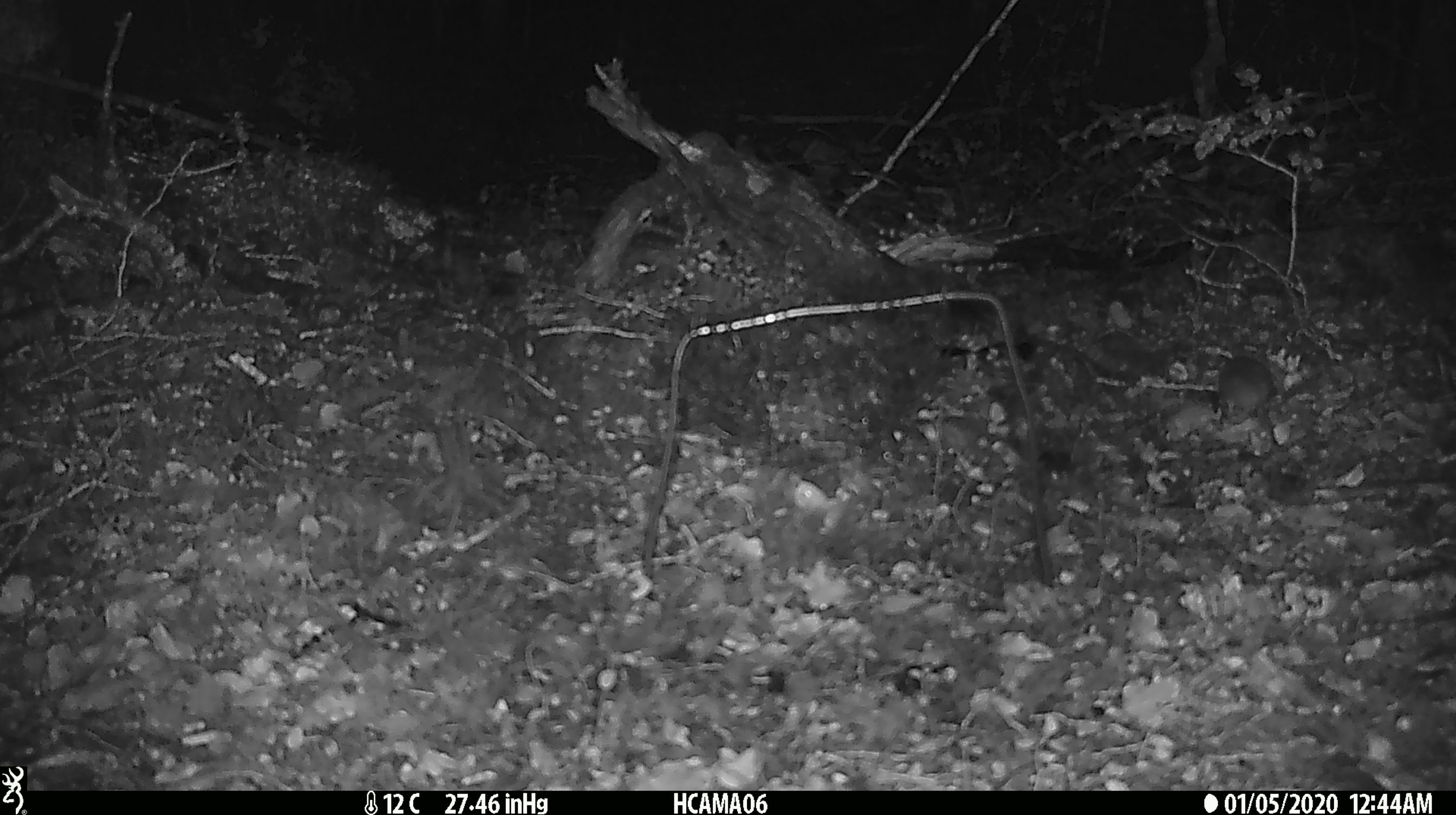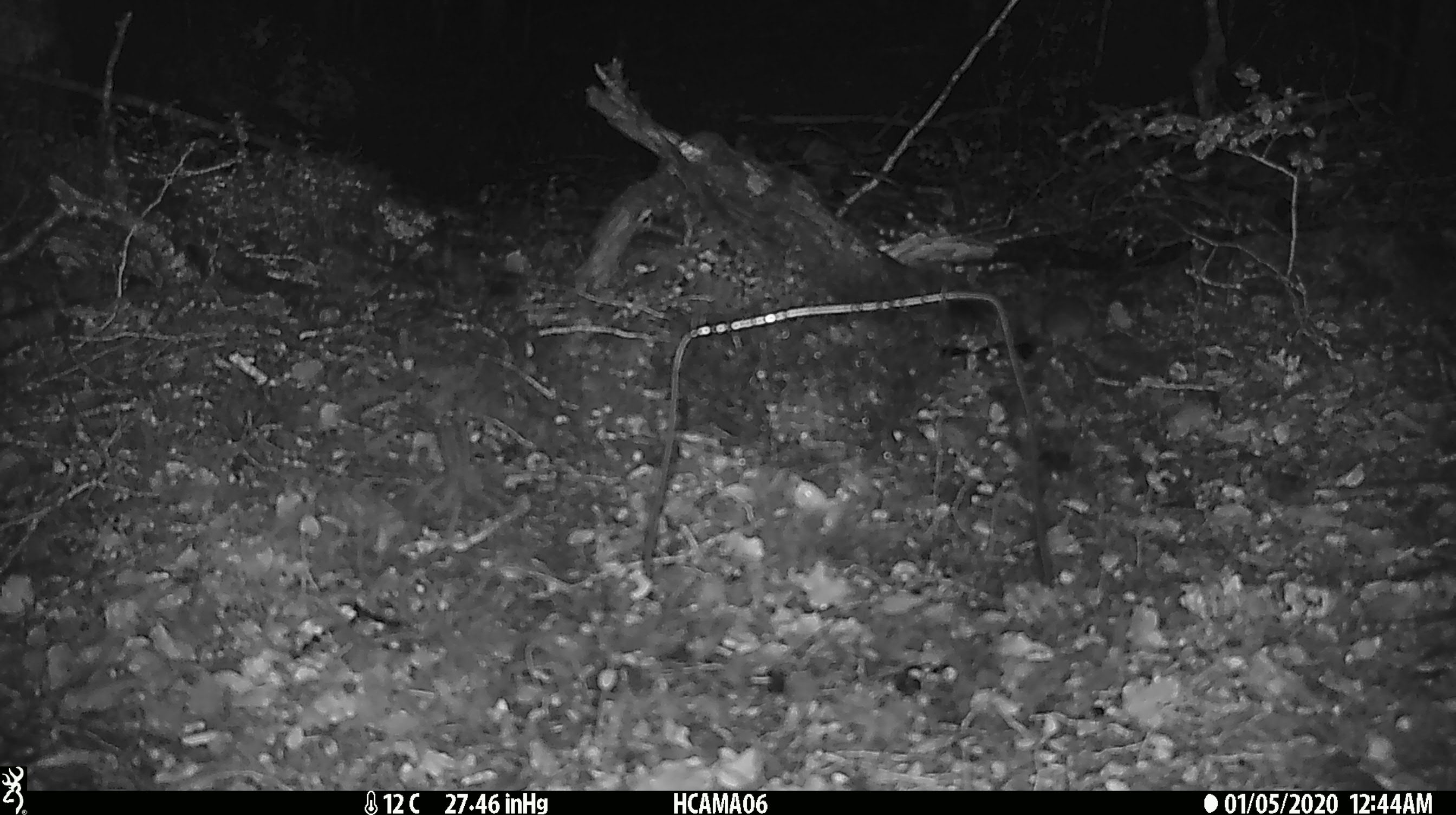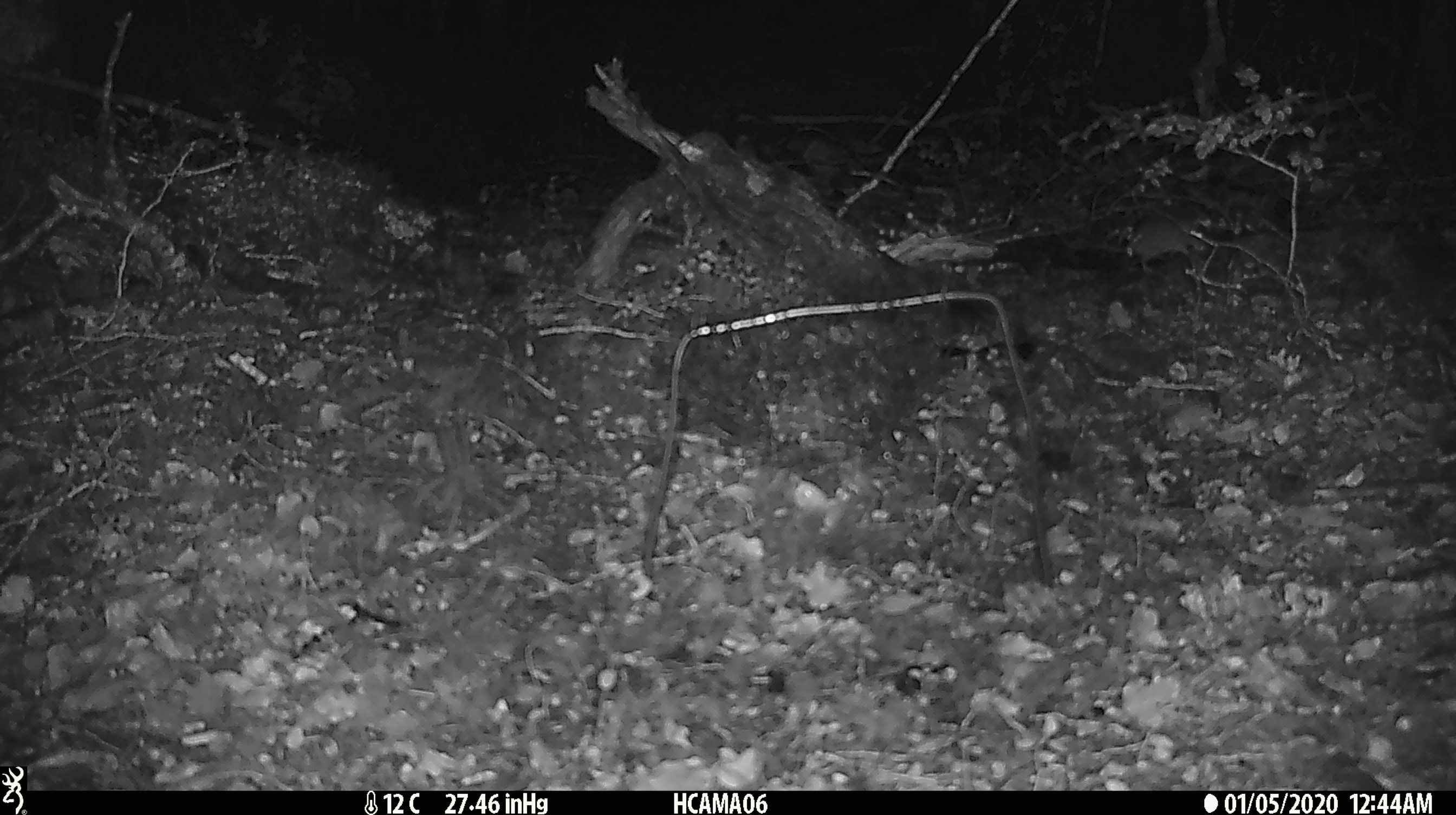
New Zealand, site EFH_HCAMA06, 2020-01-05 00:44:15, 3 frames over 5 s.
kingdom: Animalia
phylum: Chordata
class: Mammalia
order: Rodentia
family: Muridae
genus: Mus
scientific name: Mus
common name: mouse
Mouse (Mus).